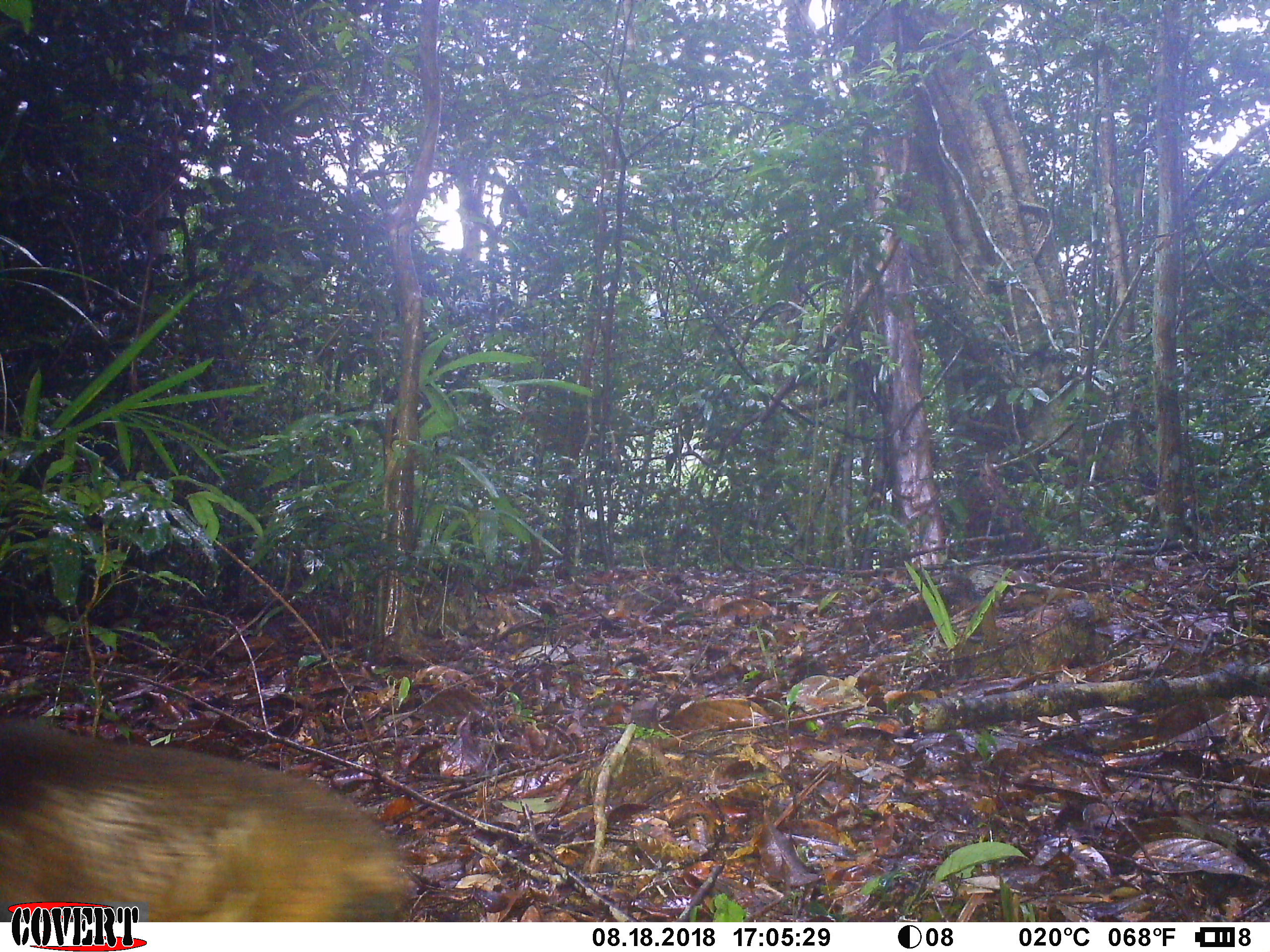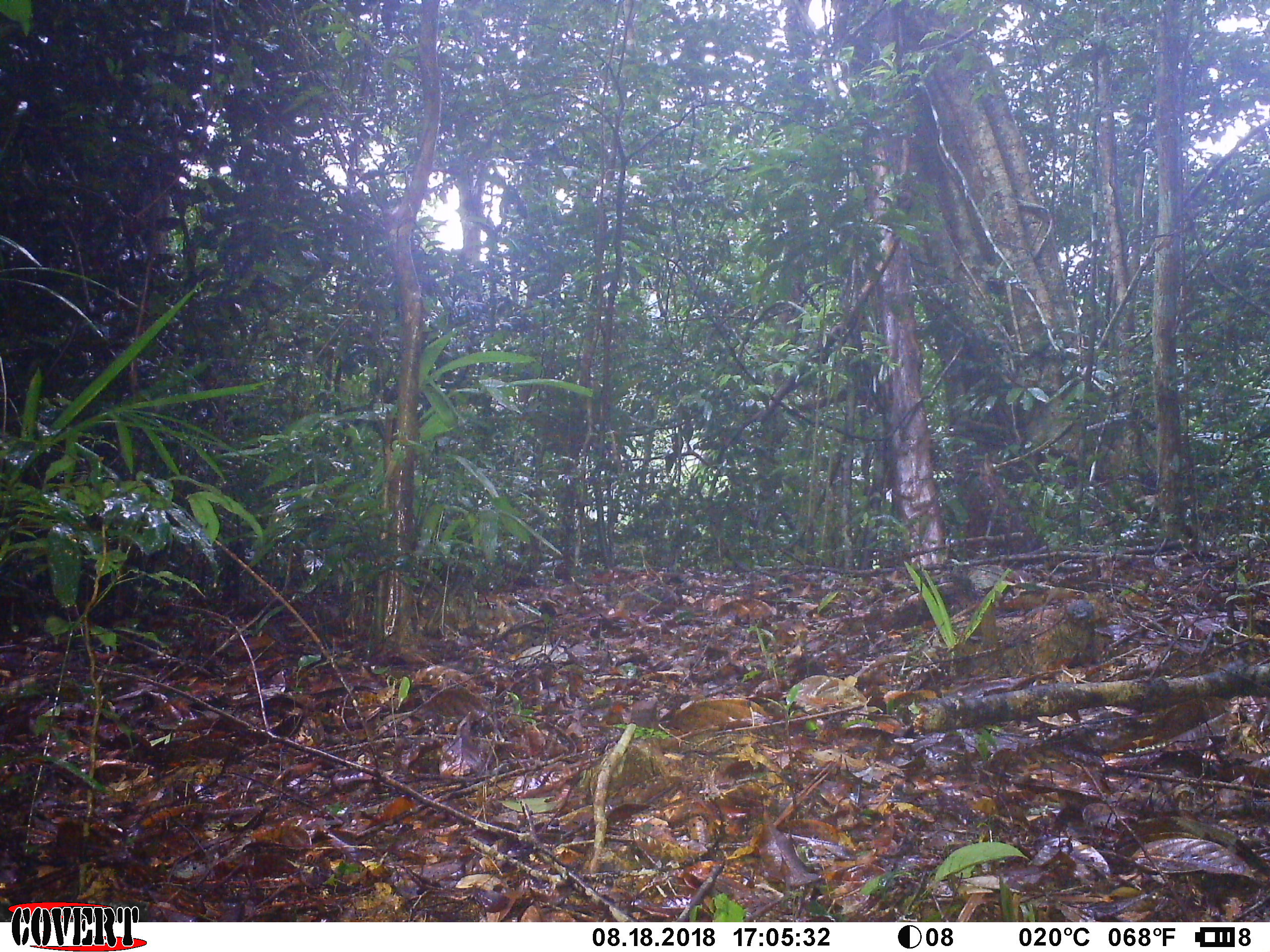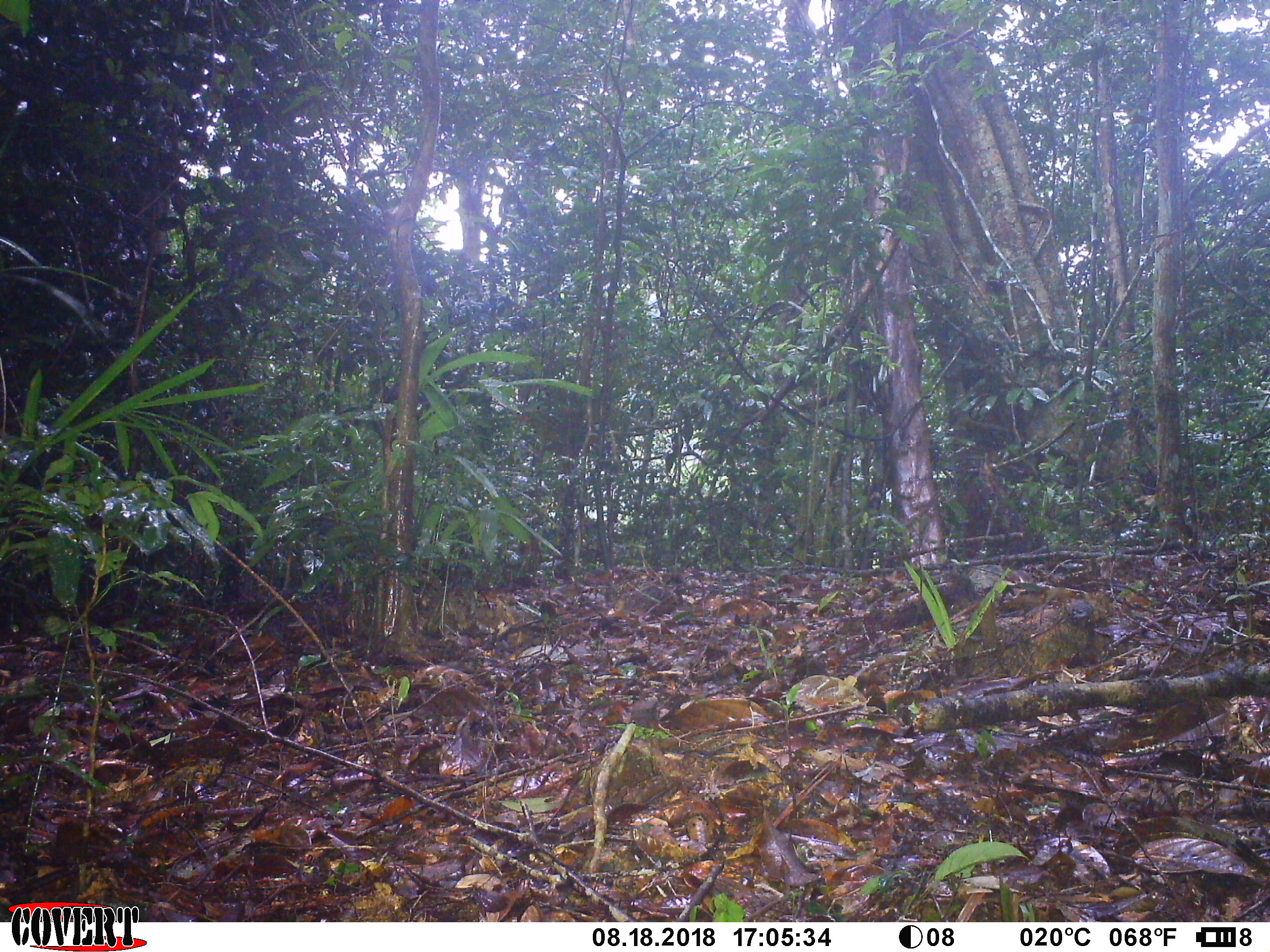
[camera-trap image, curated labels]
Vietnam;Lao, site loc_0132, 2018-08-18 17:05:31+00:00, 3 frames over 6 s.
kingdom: Animalia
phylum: Chordata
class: Mammalia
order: Primates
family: Cercopithecidae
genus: Macaca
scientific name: Macaca arctoides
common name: stump-tailed macaque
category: stump tailed macaque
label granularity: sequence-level